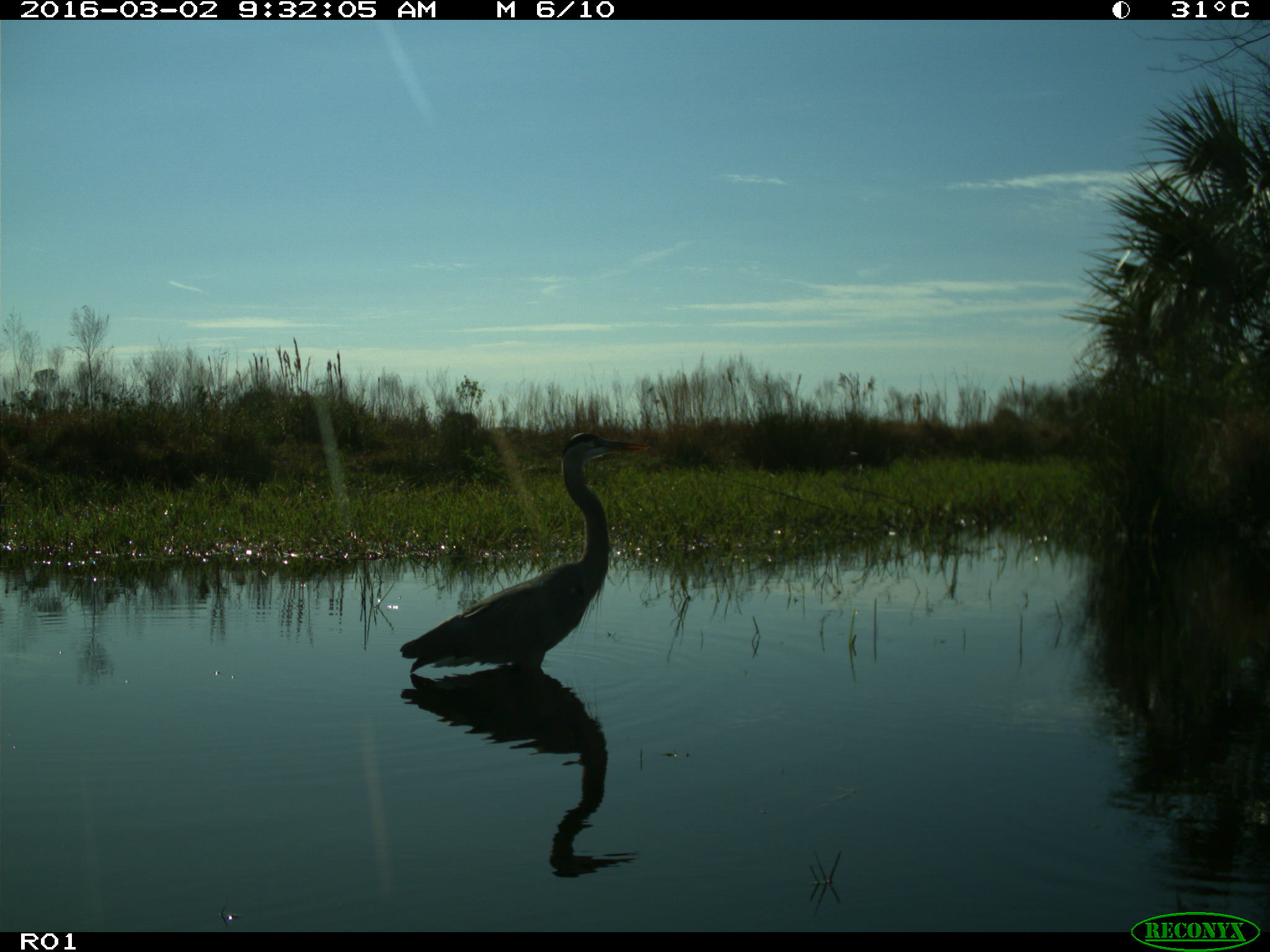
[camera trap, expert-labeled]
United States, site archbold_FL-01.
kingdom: Animalia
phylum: Chordata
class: Aves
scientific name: Aves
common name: birds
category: unidentified bird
Unidentified bird (birds) (Aves).